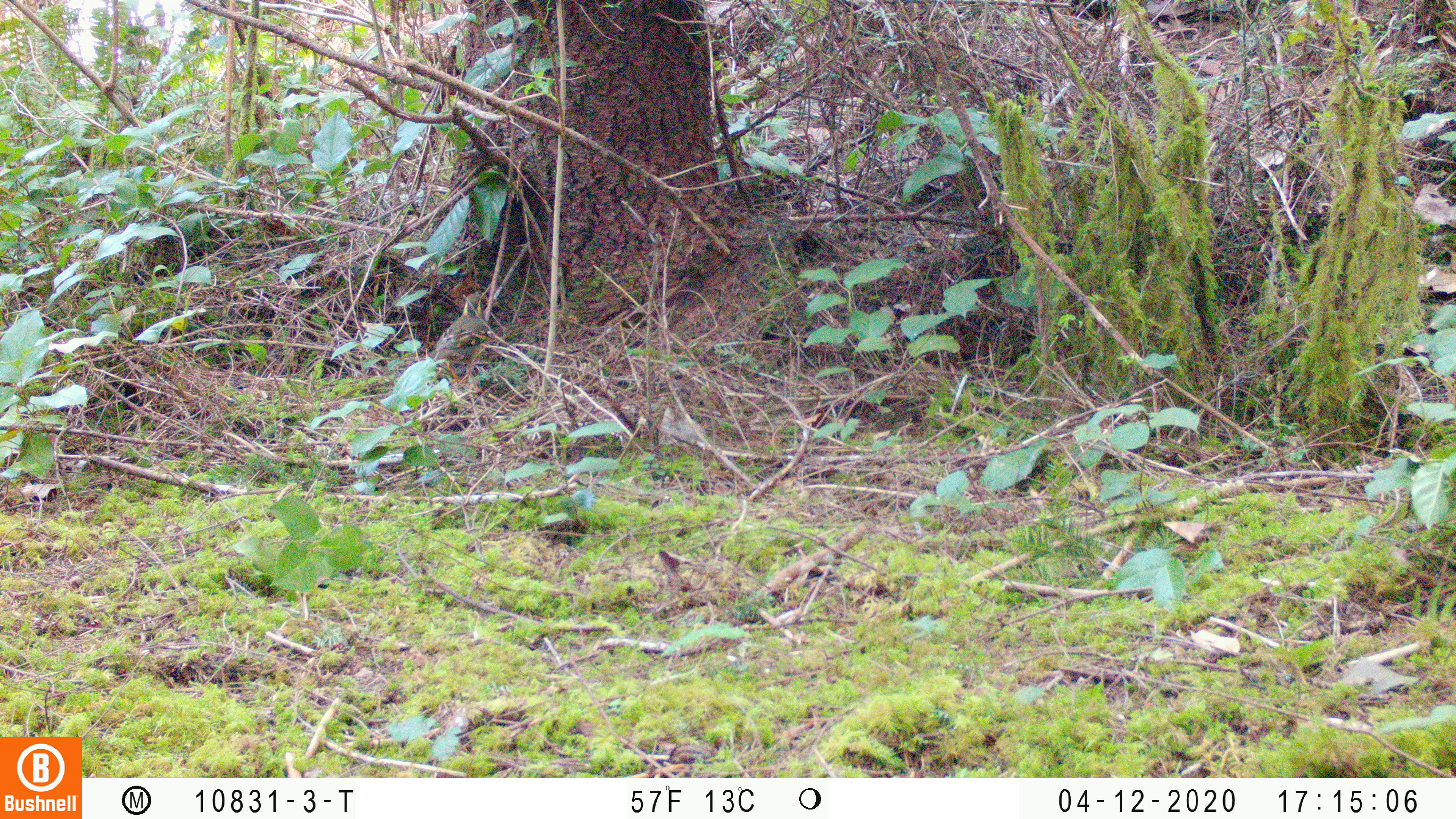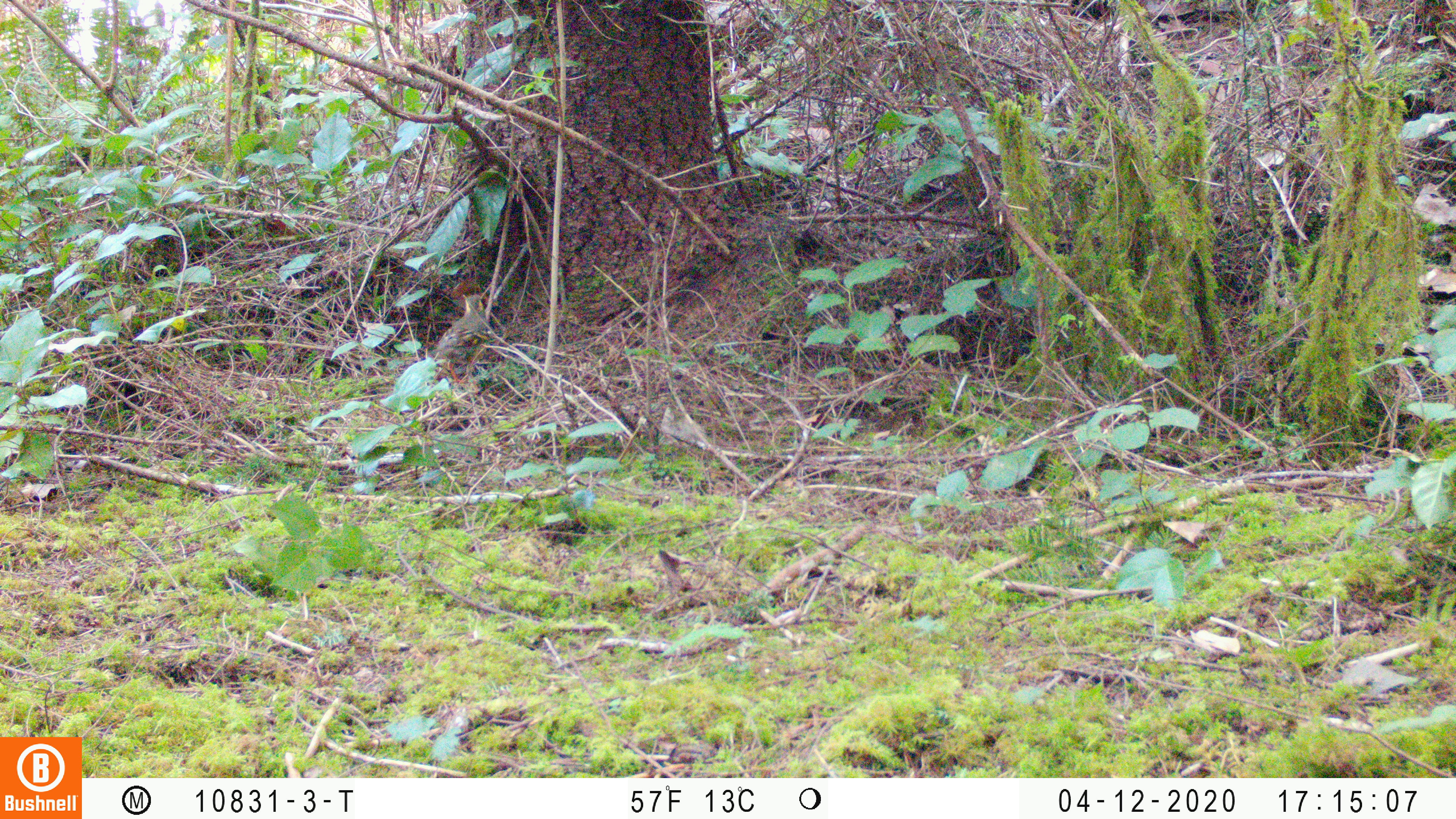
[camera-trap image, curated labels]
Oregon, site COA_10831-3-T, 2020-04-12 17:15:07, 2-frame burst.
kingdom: Animalia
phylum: Chordata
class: Aves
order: Passeriformes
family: Turdidae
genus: Ixoreus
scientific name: Ixoreus naevius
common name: varied thrush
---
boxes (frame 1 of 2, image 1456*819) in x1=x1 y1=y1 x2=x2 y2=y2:
varied thrush: x1=432 y1=287 x2=489 y2=387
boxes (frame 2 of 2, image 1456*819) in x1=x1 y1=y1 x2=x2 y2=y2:
varied thrush: x1=429 y1=291 x2=491 y2=390